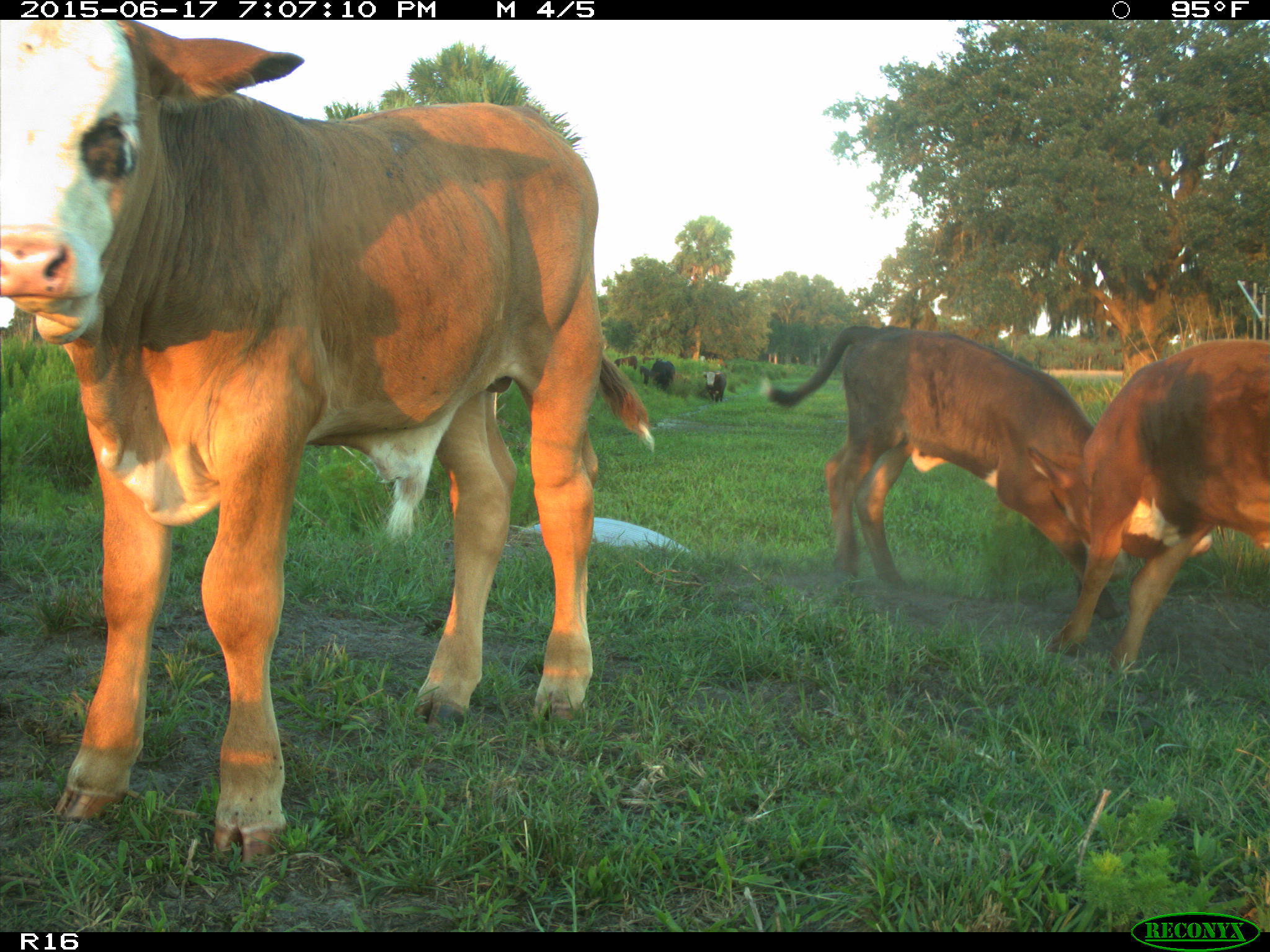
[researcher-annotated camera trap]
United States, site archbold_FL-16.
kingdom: Animalia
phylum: Chordata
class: Mammalia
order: Artiodactyla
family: Bovidae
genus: Bos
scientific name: Bos taurus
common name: domestic cow